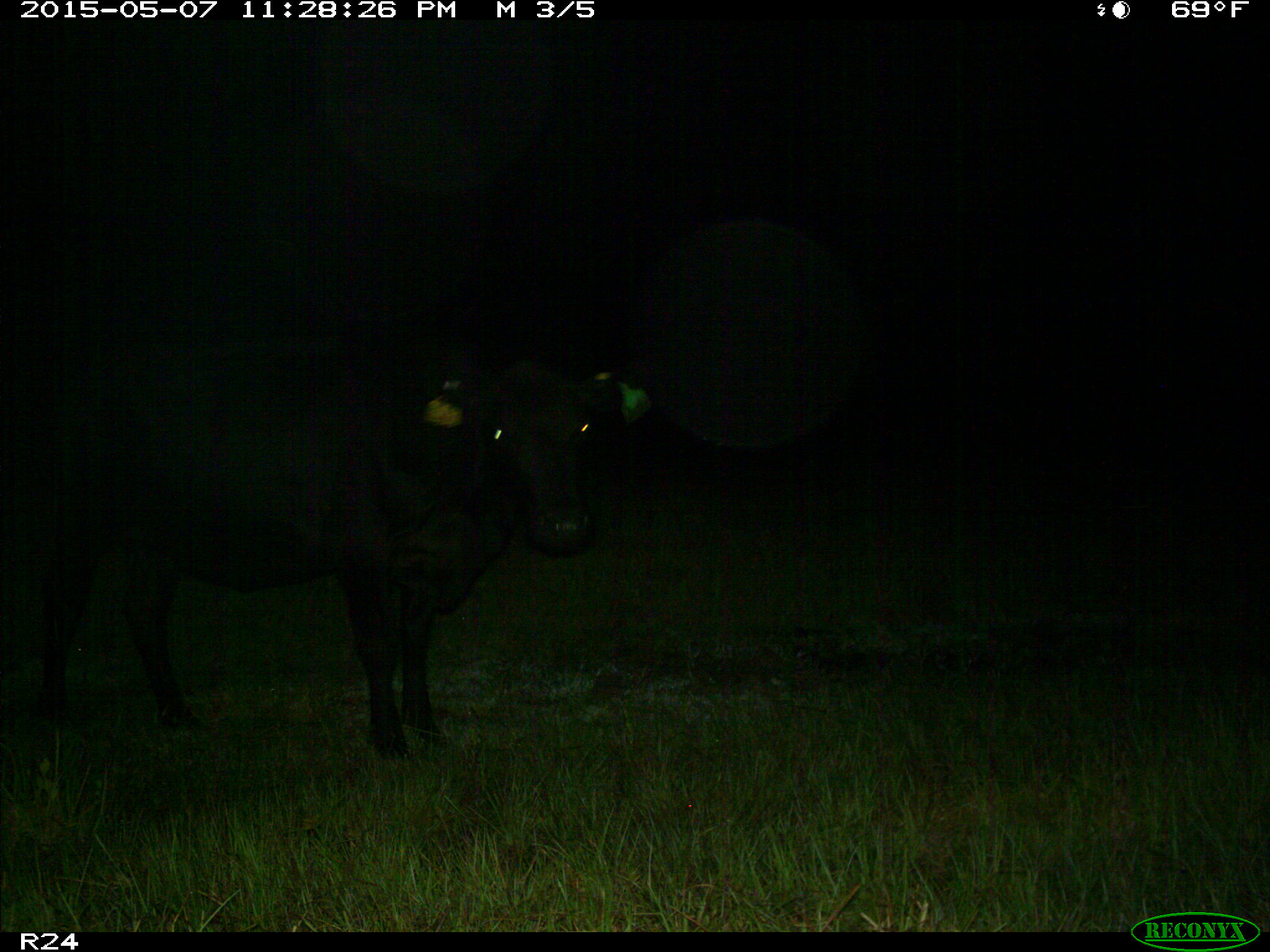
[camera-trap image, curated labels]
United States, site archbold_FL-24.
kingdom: Animalia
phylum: Chordata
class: Mammalia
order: Artiodactyla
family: Bovidae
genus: Bos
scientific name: Bos taurus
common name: domestic cow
Bos taurus (domestic cow).